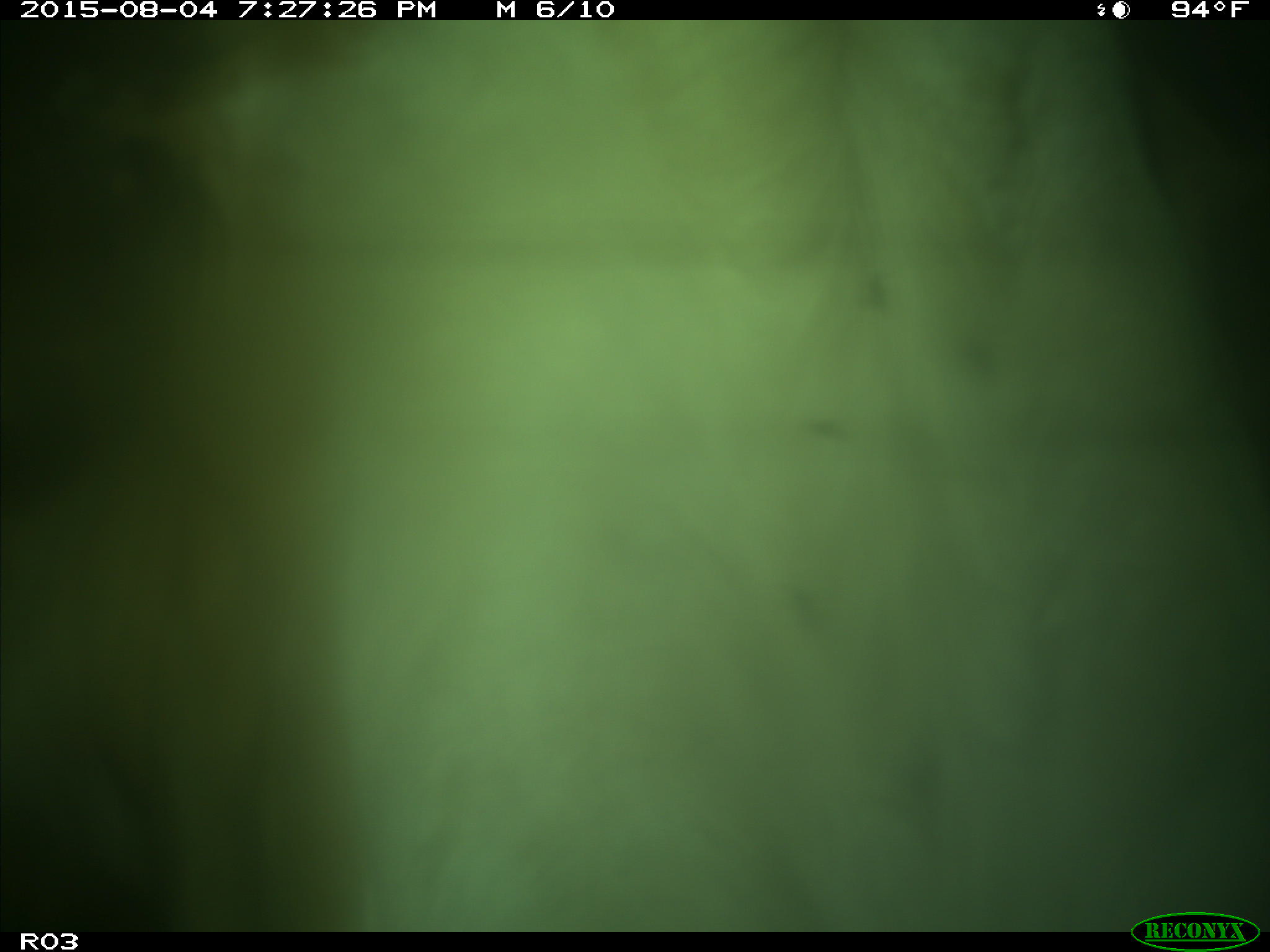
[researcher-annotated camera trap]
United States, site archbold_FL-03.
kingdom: Animalia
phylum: Chordata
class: Mammalia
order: Artiodactyla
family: Bovidae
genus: Bos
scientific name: Bos taurus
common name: domestic cow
Bos taurus (domestic cow).